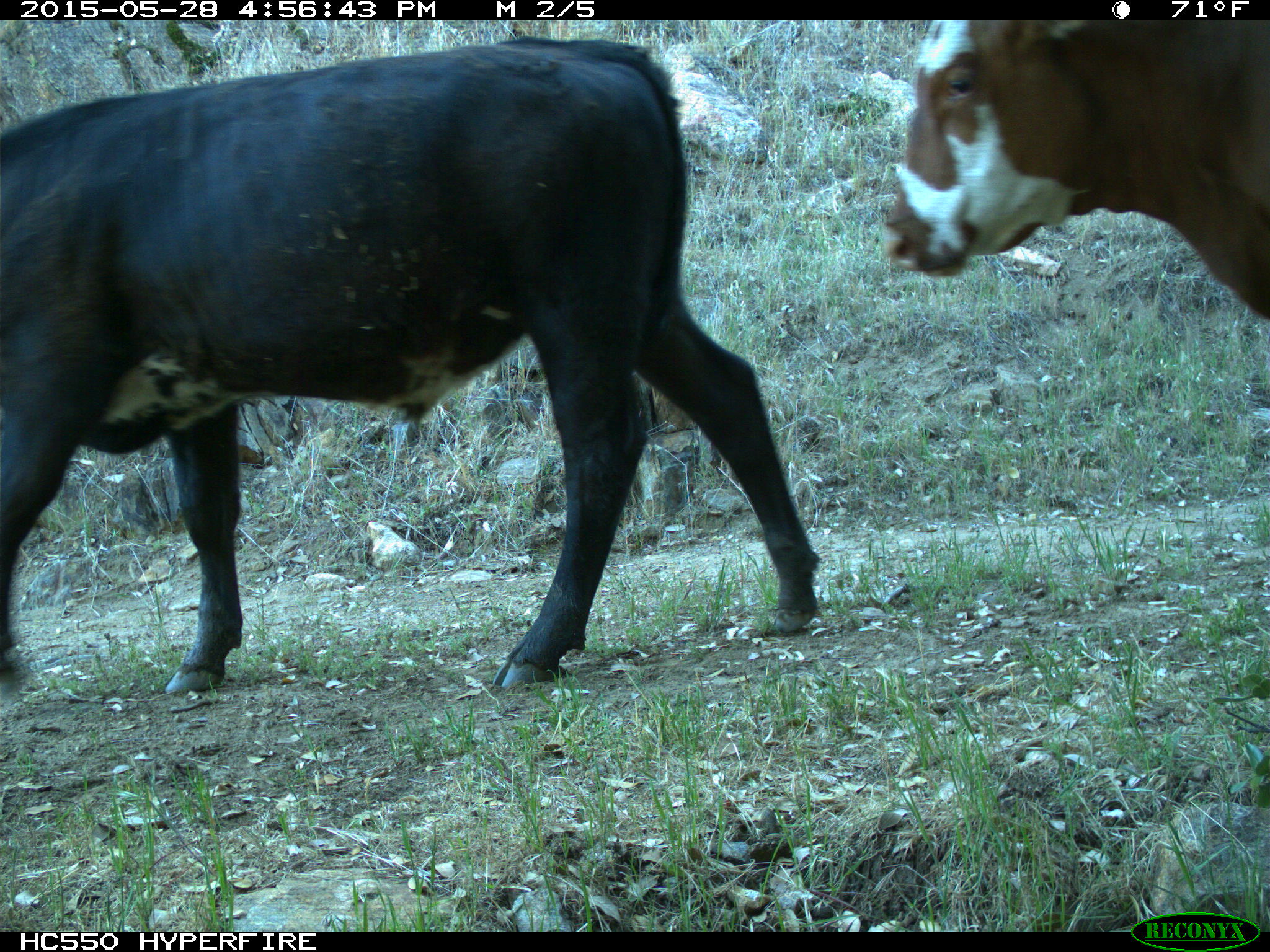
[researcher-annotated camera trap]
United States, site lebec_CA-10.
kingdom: Animalia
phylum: Chordata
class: Mammalia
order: Artiodactyla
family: Bovidae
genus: Bos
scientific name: Bos taurus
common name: domestic cow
Bos taurus (domestic cow).